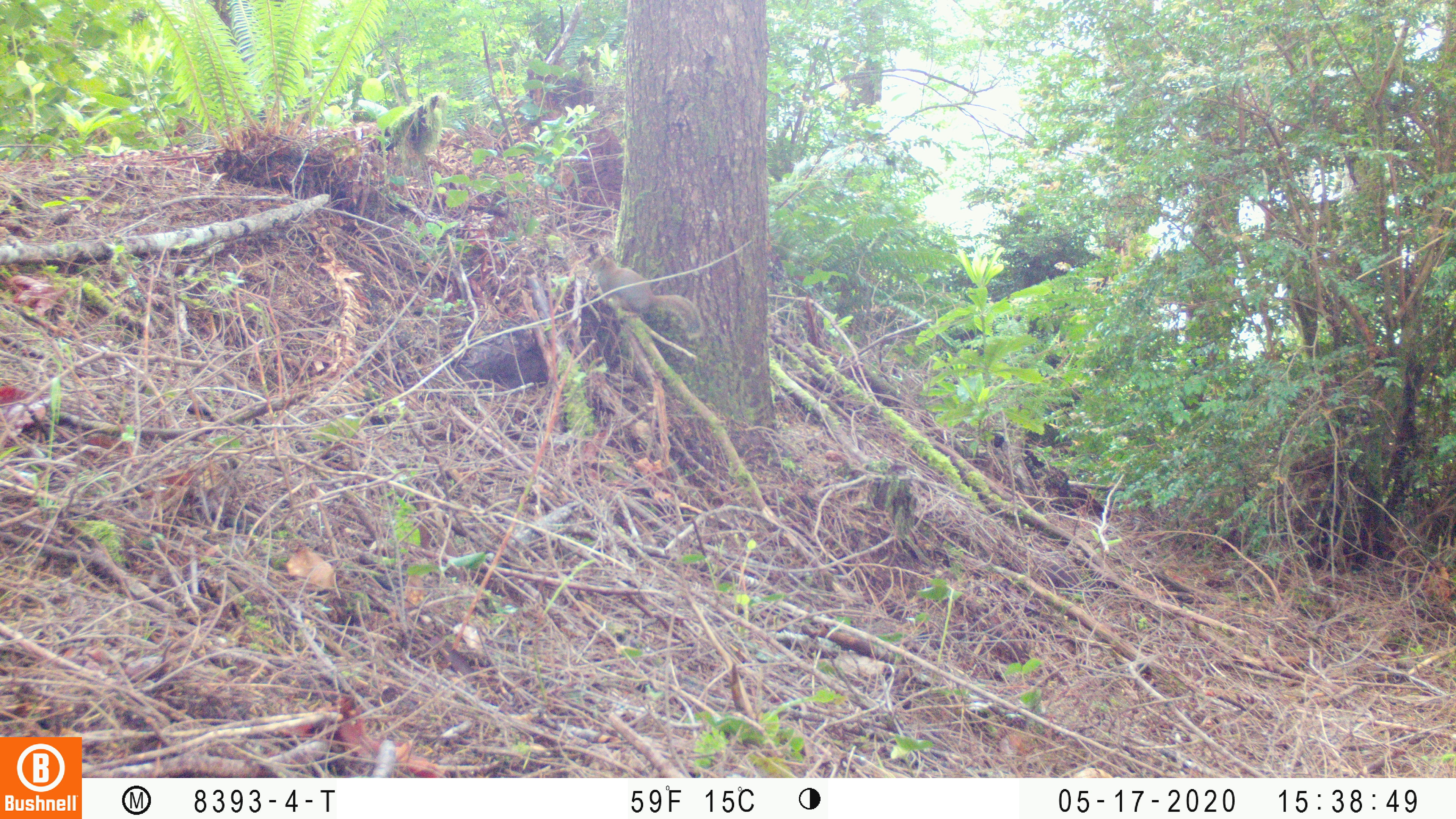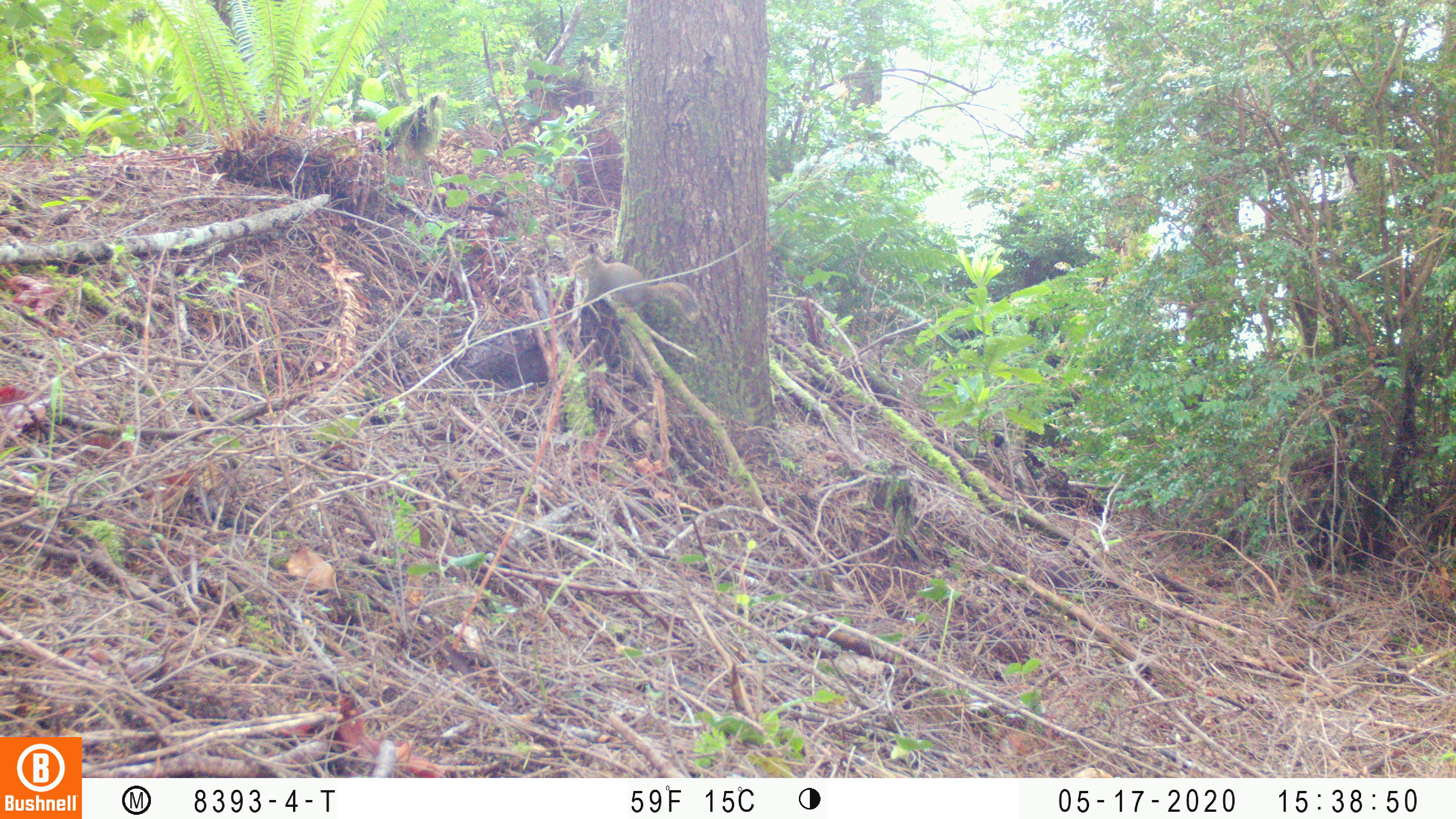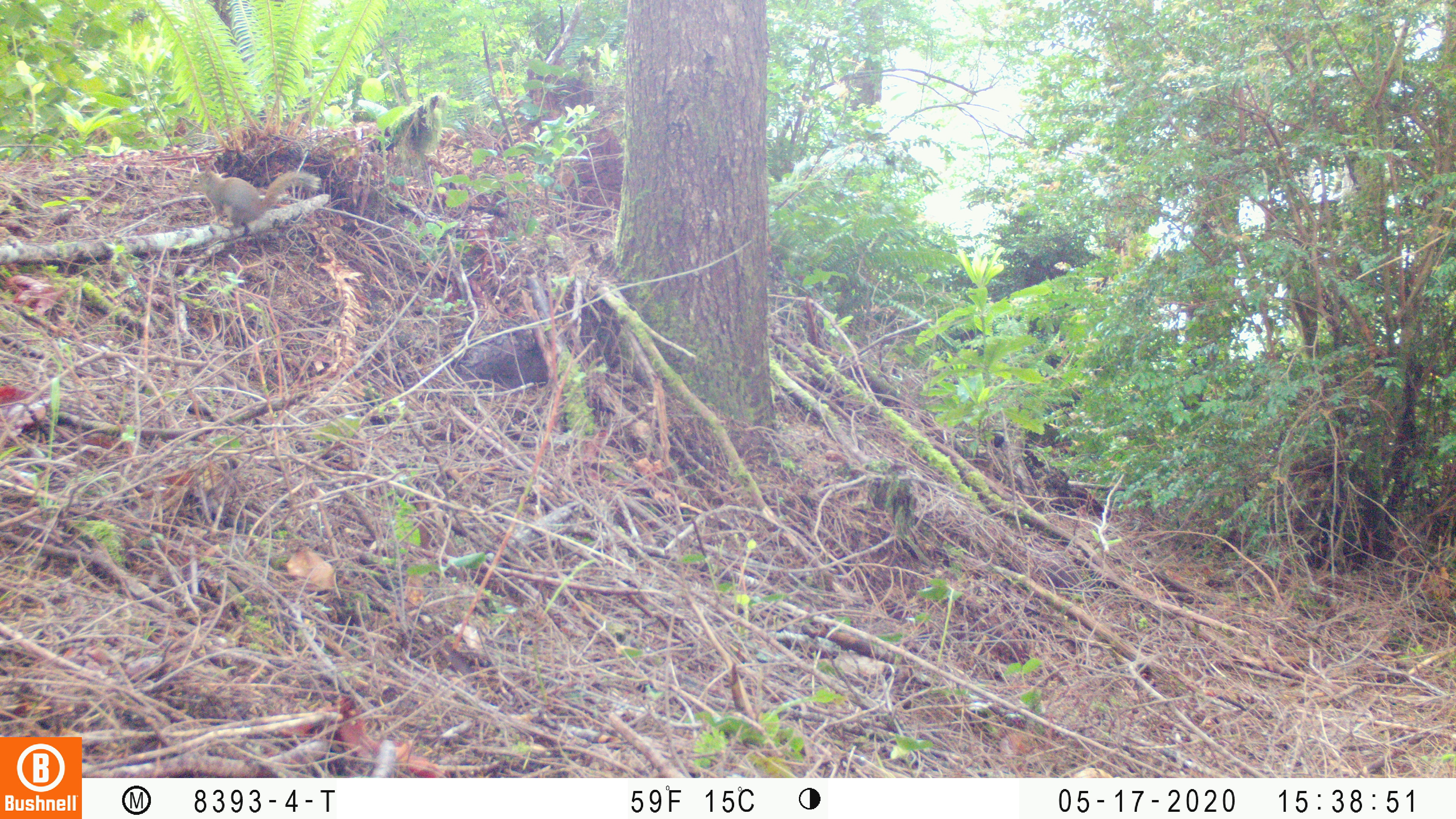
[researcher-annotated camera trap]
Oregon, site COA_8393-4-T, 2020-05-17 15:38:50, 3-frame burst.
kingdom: Animalia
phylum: Chordata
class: Mammalia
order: Rodentia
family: Sciuridae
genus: Tamiasciurus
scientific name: Tamiasciurus douglasii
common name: douglas squirrel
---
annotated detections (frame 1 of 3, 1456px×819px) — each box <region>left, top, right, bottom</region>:
douglas squirrel: <region>577, 243, 707, 339</region>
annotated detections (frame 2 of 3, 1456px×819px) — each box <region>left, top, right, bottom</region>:
douglas squirrel: <region>567, 246, 710, 332</region>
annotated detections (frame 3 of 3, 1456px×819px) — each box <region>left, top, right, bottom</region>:
douglas squirrel: <region>184, 164, 327, 229</region>